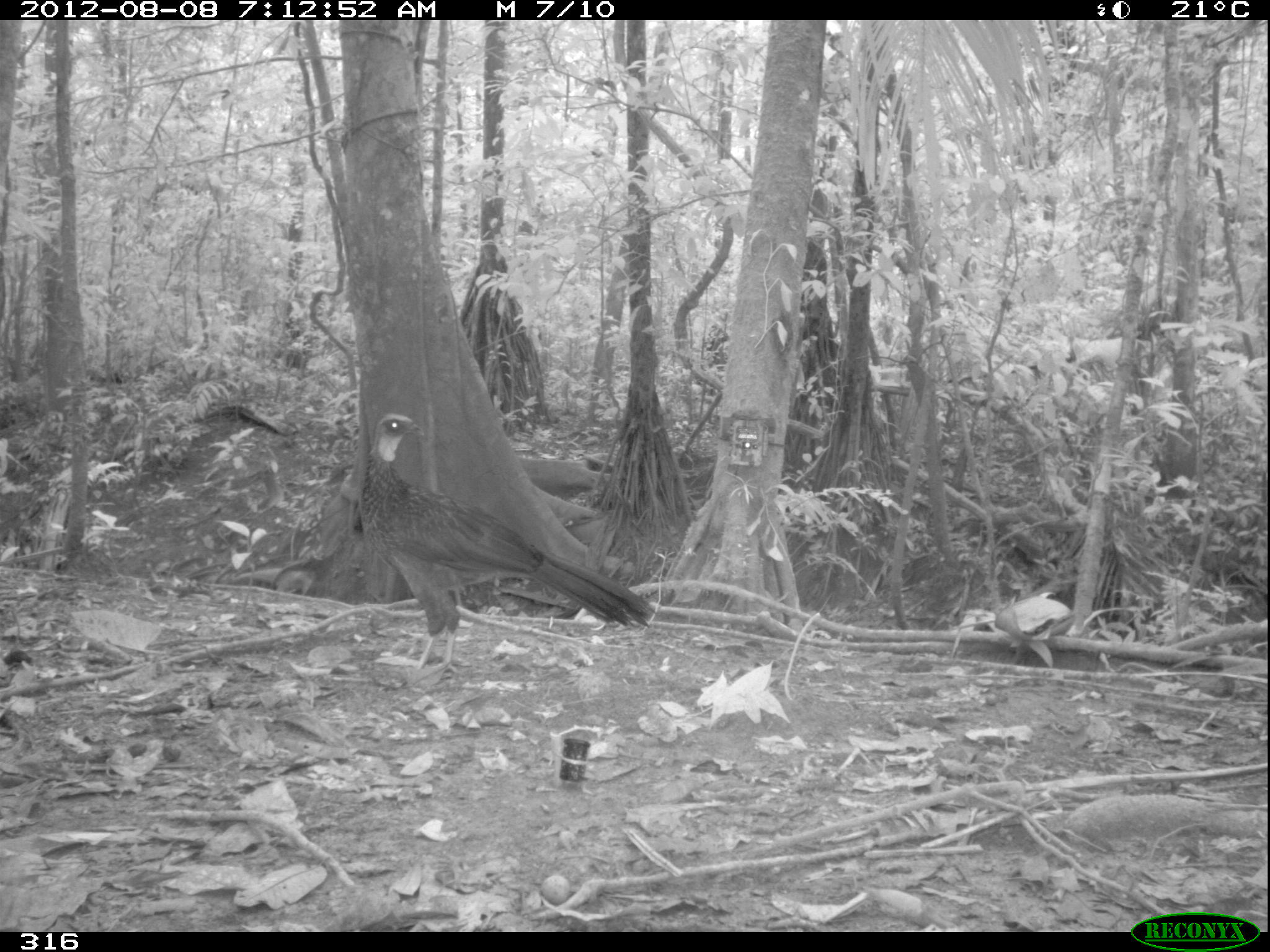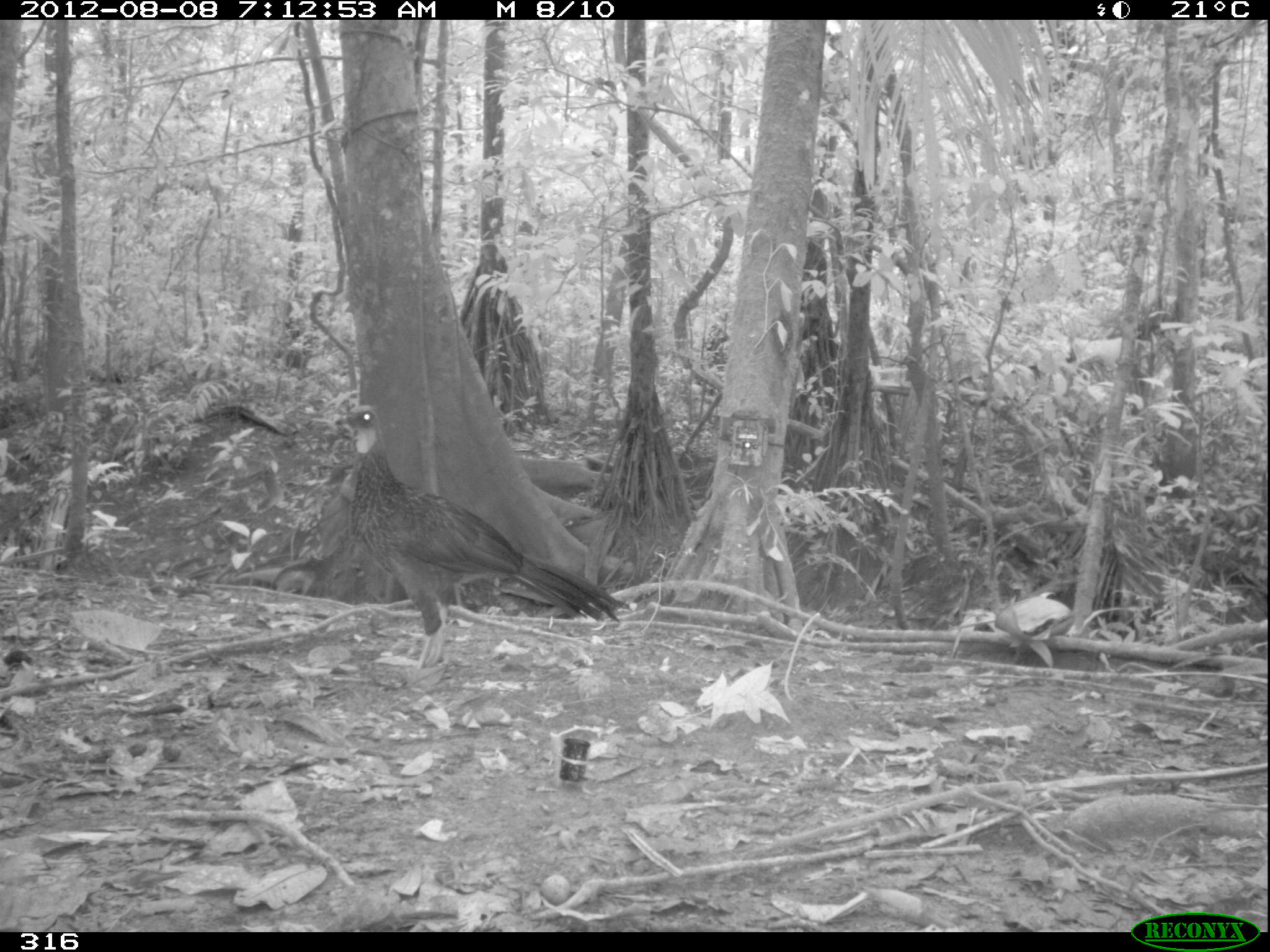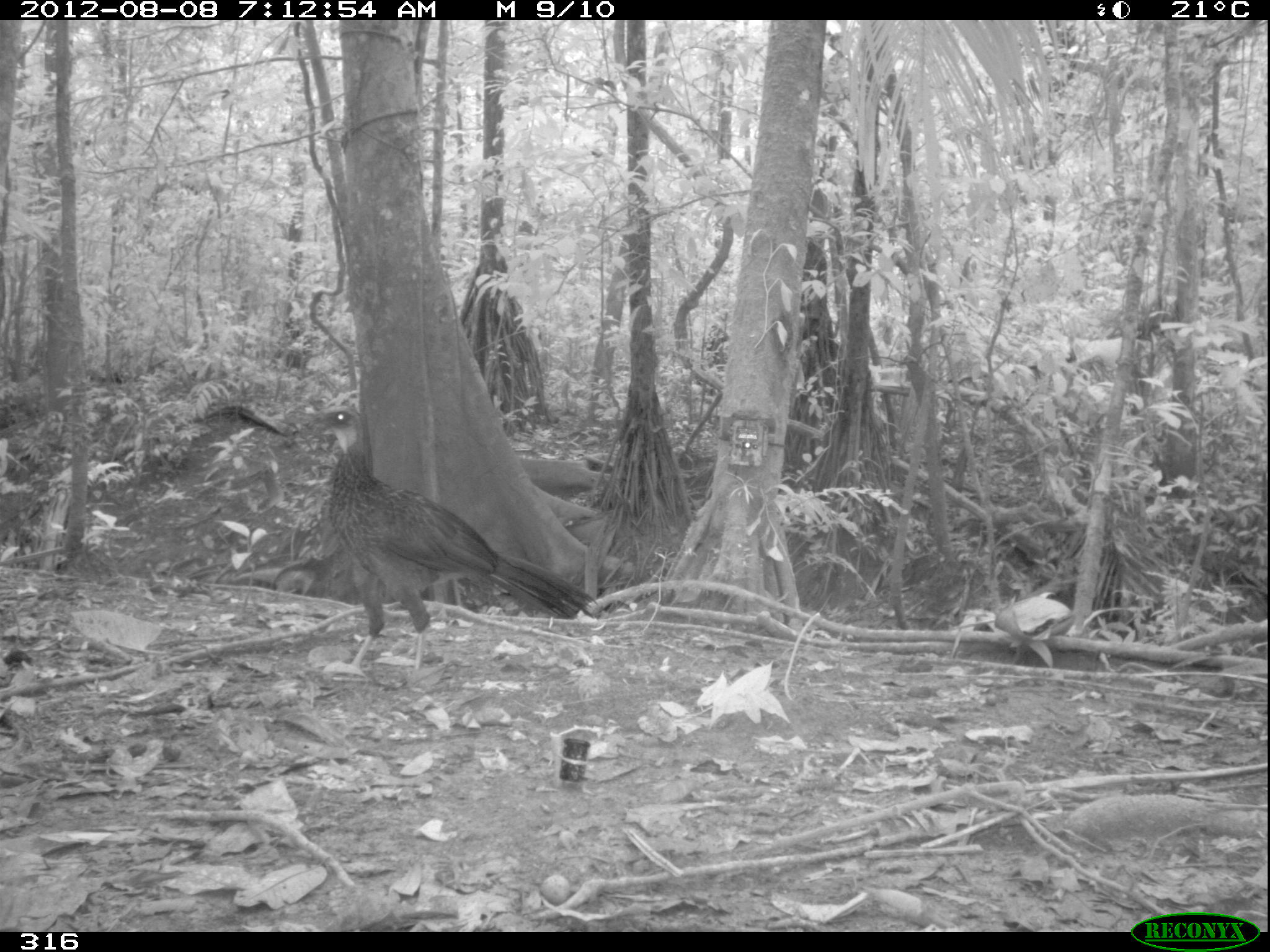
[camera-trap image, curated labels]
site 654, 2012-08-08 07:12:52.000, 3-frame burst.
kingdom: Animalia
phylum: Chordata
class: Aves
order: Galliformes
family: Cracidae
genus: Penelope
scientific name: Penelope jacquacu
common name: spix's guan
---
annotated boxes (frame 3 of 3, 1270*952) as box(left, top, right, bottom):
penelope jacquacu: box(305, 405, 597, 670)